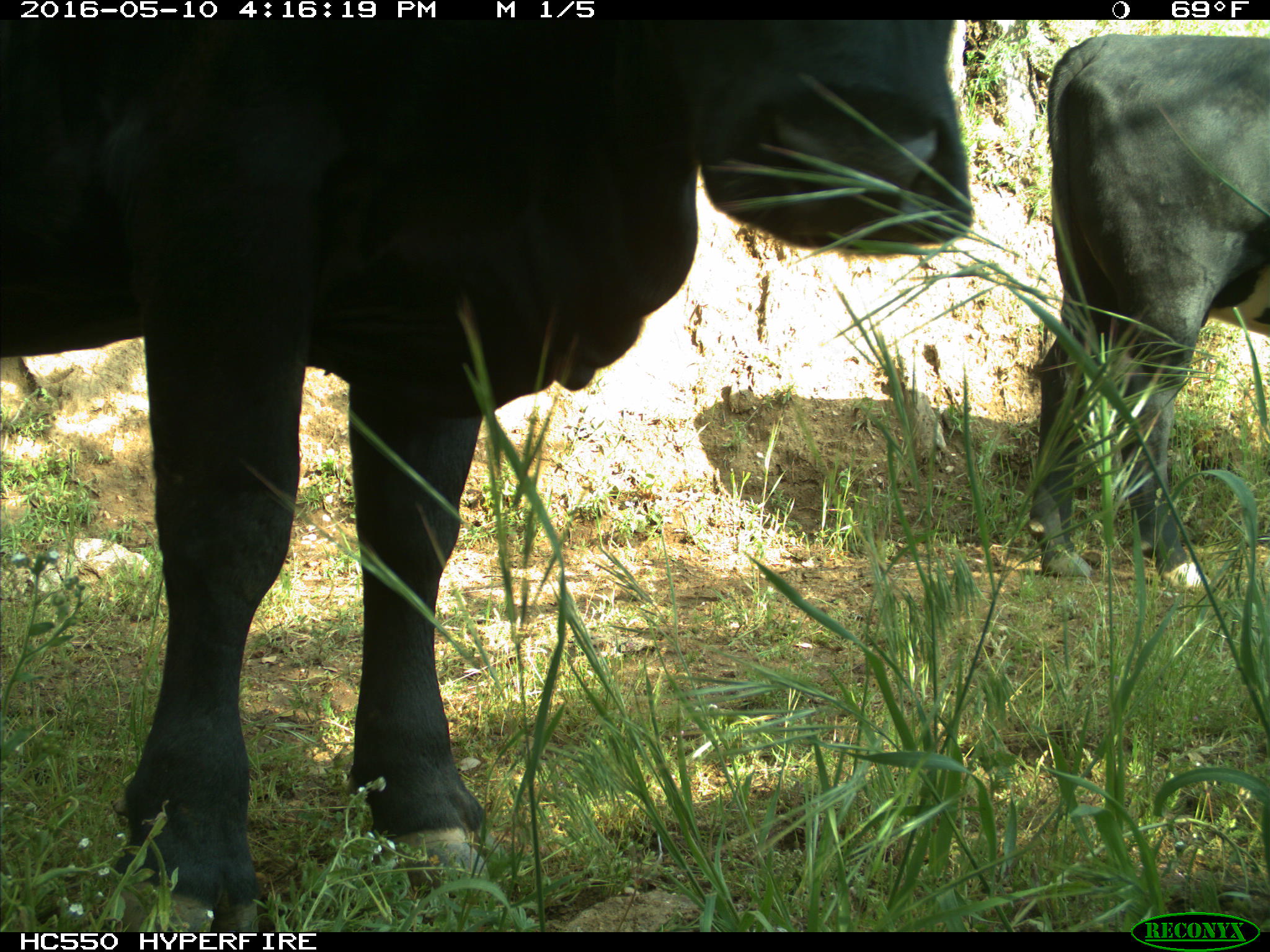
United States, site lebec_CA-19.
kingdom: Animalia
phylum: Chordata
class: Mammalia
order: Artiodactyla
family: Bovidae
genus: Bos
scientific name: Bos taurus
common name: domestic cow